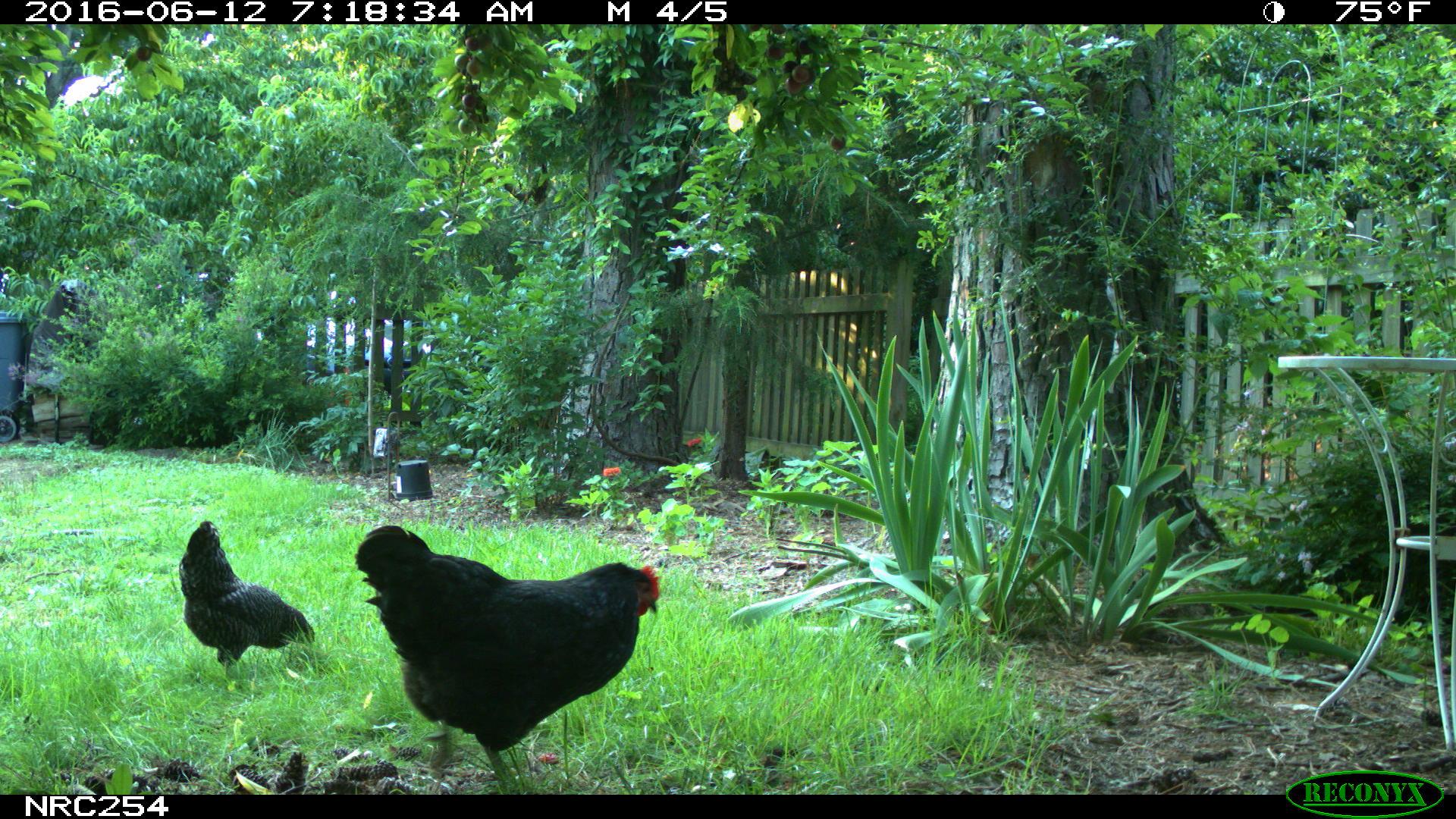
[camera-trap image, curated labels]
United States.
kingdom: Animalia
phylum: Chordata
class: Aves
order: Galliformes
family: Phasianidae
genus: Gallus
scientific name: Gallus gallus domesticus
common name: domestic chicken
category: Chicken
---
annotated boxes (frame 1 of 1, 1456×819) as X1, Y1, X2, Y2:
Chicken: 358, 516, 665, 767; 162, 502, 329, 684